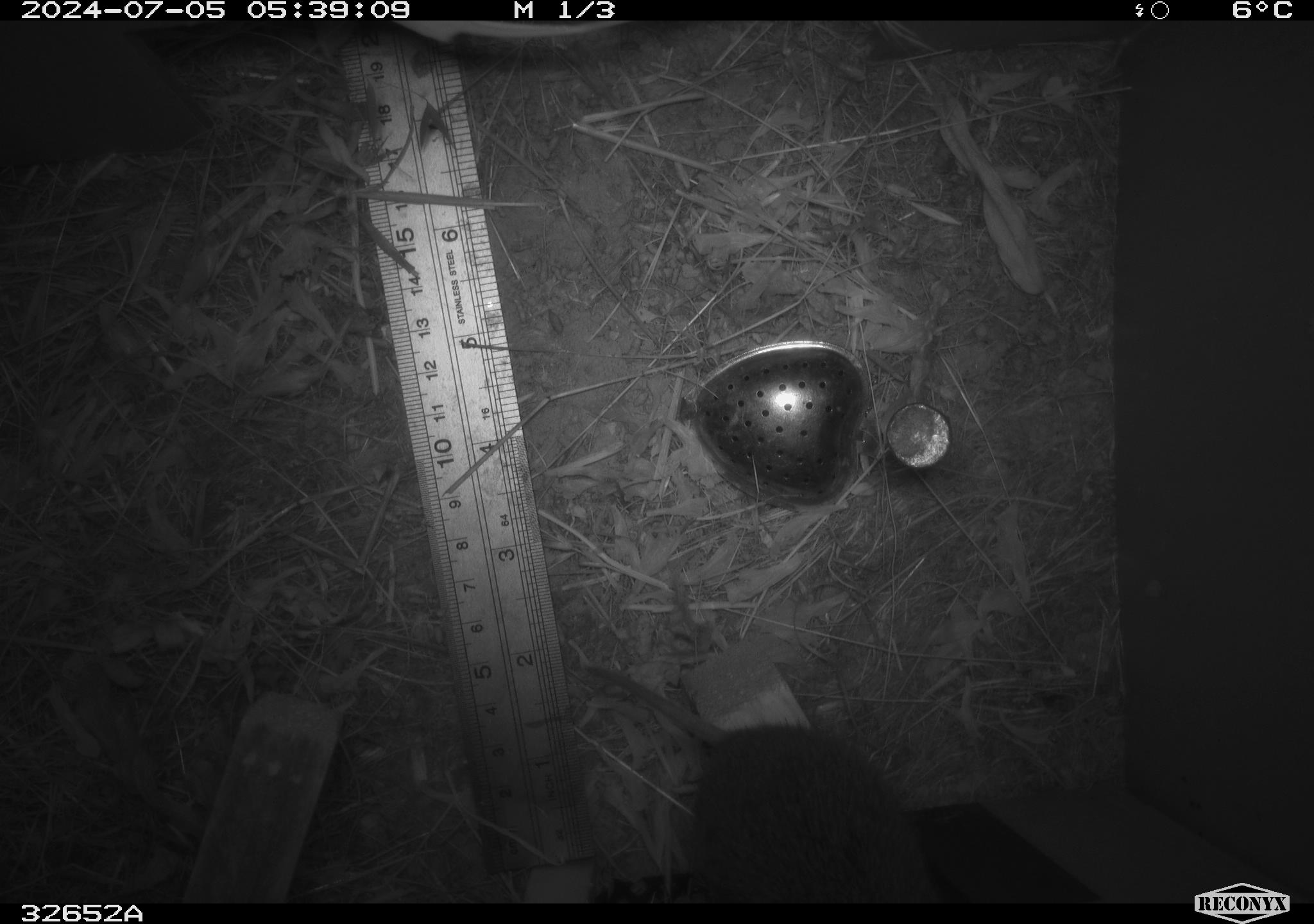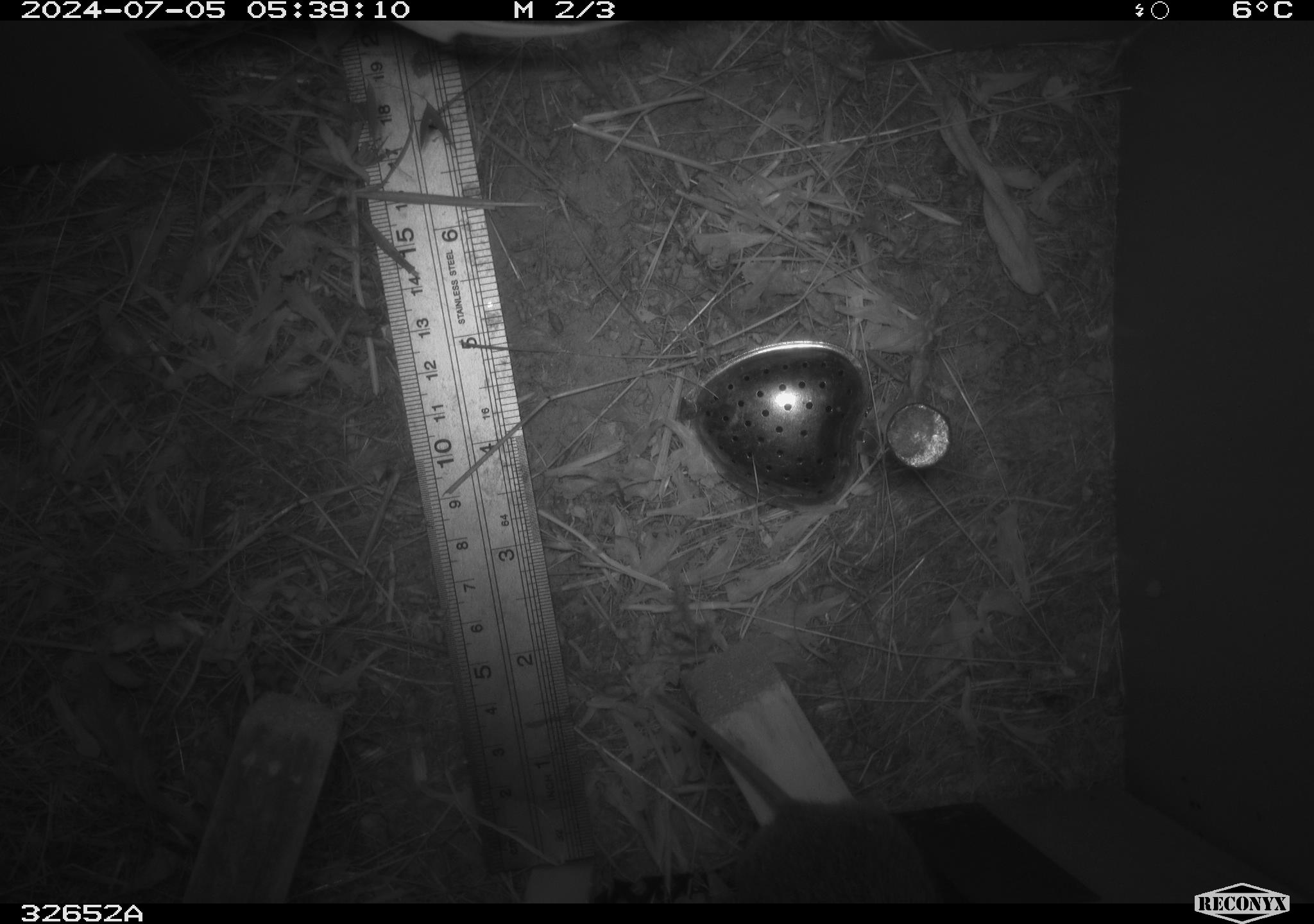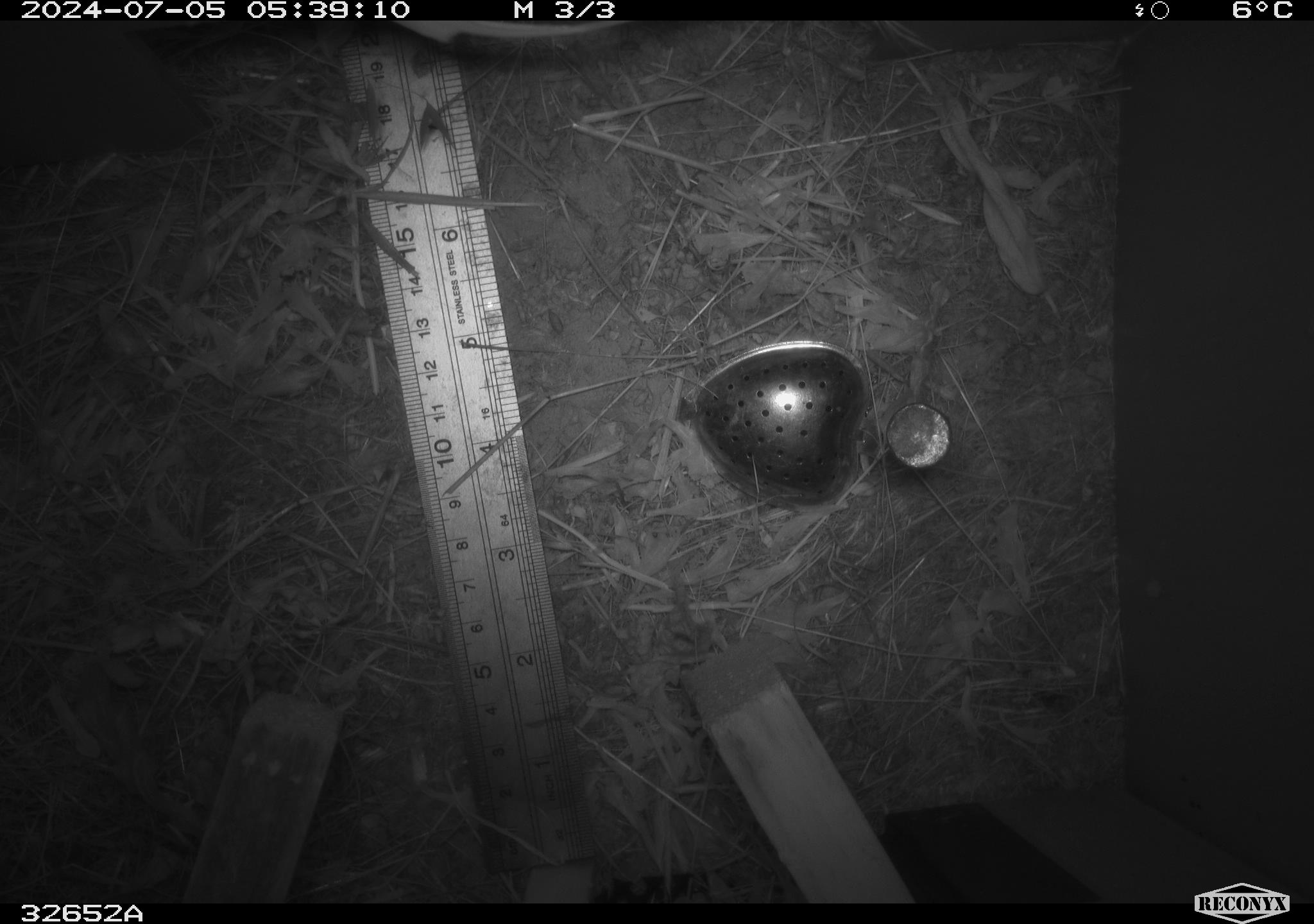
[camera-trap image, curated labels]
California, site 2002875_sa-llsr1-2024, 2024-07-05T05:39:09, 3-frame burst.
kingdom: Animalia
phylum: Chordata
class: Mammalia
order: Rodentia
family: Cricetidae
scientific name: Arvicolinae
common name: voles, lemmings, and muskrats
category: arvicolinae subfamily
Arvicolinae subfamily (voles, lemmings, and muskrats) (Arvicolinae).